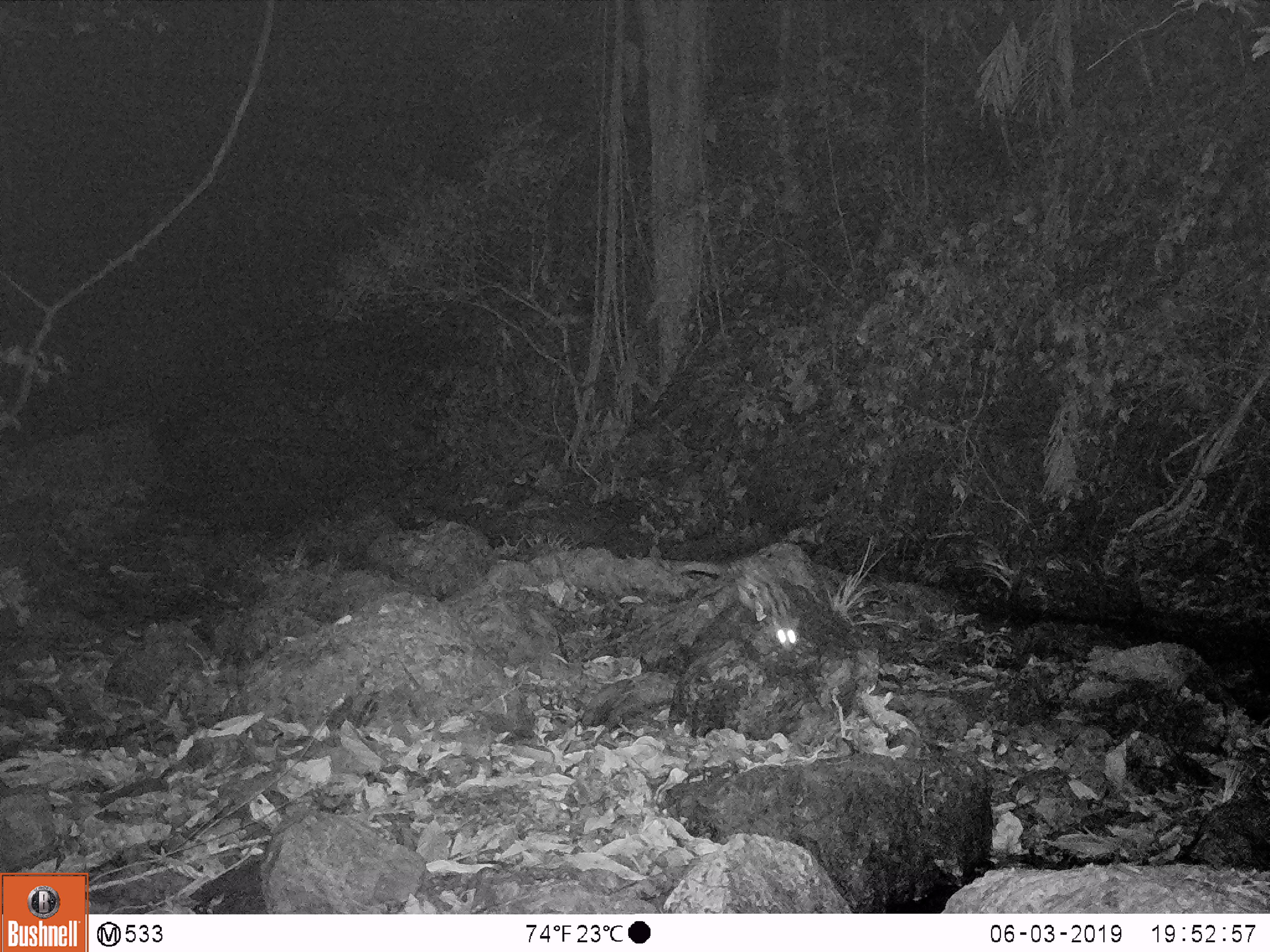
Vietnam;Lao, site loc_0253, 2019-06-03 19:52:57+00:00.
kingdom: Animalia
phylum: Chordata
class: Mammalia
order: Carnivora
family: Viverridae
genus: Paradoxurus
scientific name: Paradoxurus hermaphroditus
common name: common palm civet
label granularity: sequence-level